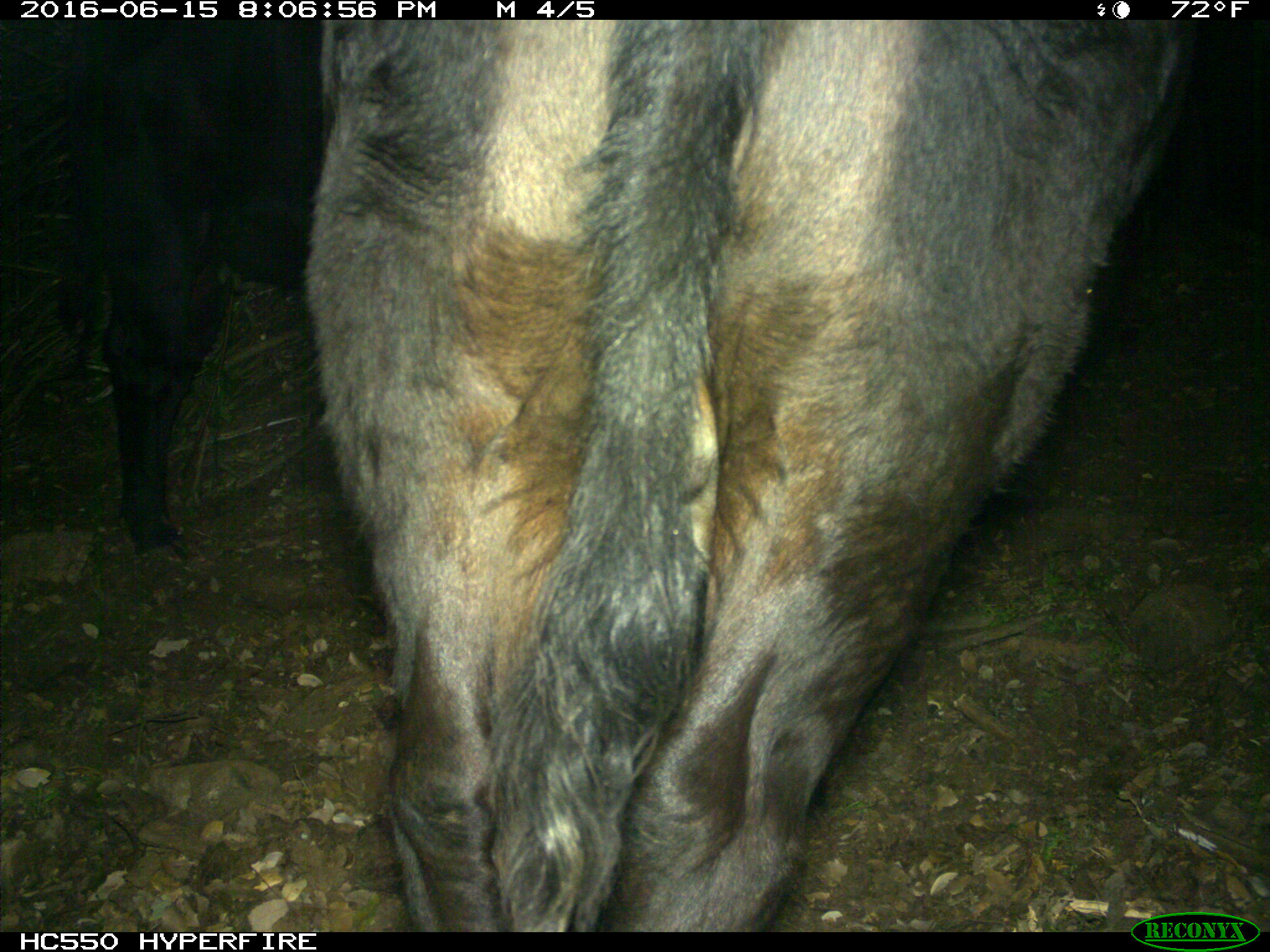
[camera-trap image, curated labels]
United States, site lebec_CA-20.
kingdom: Animalia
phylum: Chordata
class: Mammalia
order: Artiodactyla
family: Bovidae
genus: Bos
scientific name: Bos taurus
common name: domestic cow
Bos taurus (domestic cow).